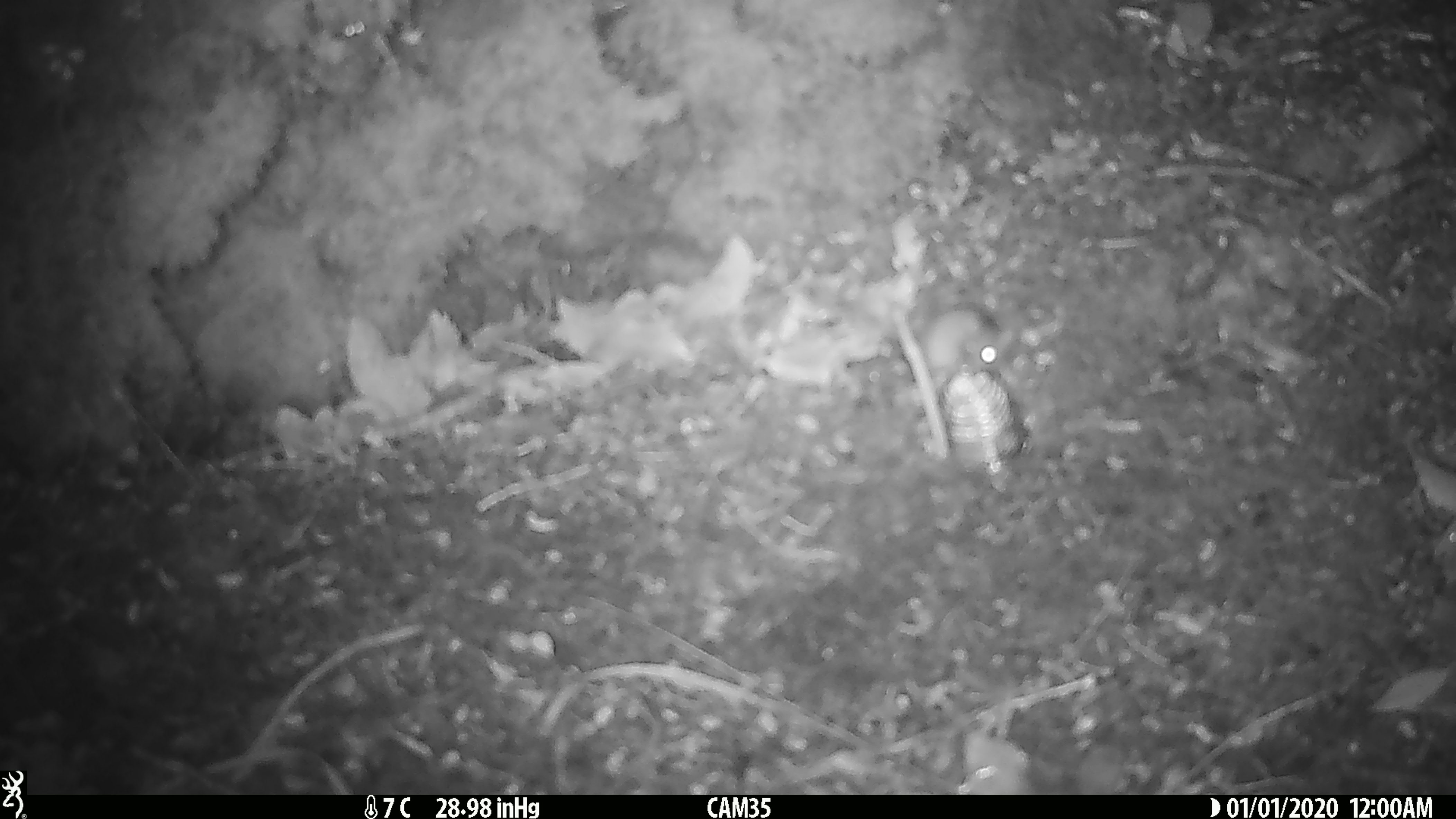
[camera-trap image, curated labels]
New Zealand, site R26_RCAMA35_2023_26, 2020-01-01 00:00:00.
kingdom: Animalia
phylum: Chordata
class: Mammalia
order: Rodentia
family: Muridae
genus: Mus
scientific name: Mus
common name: mouse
Mouse (Mus).